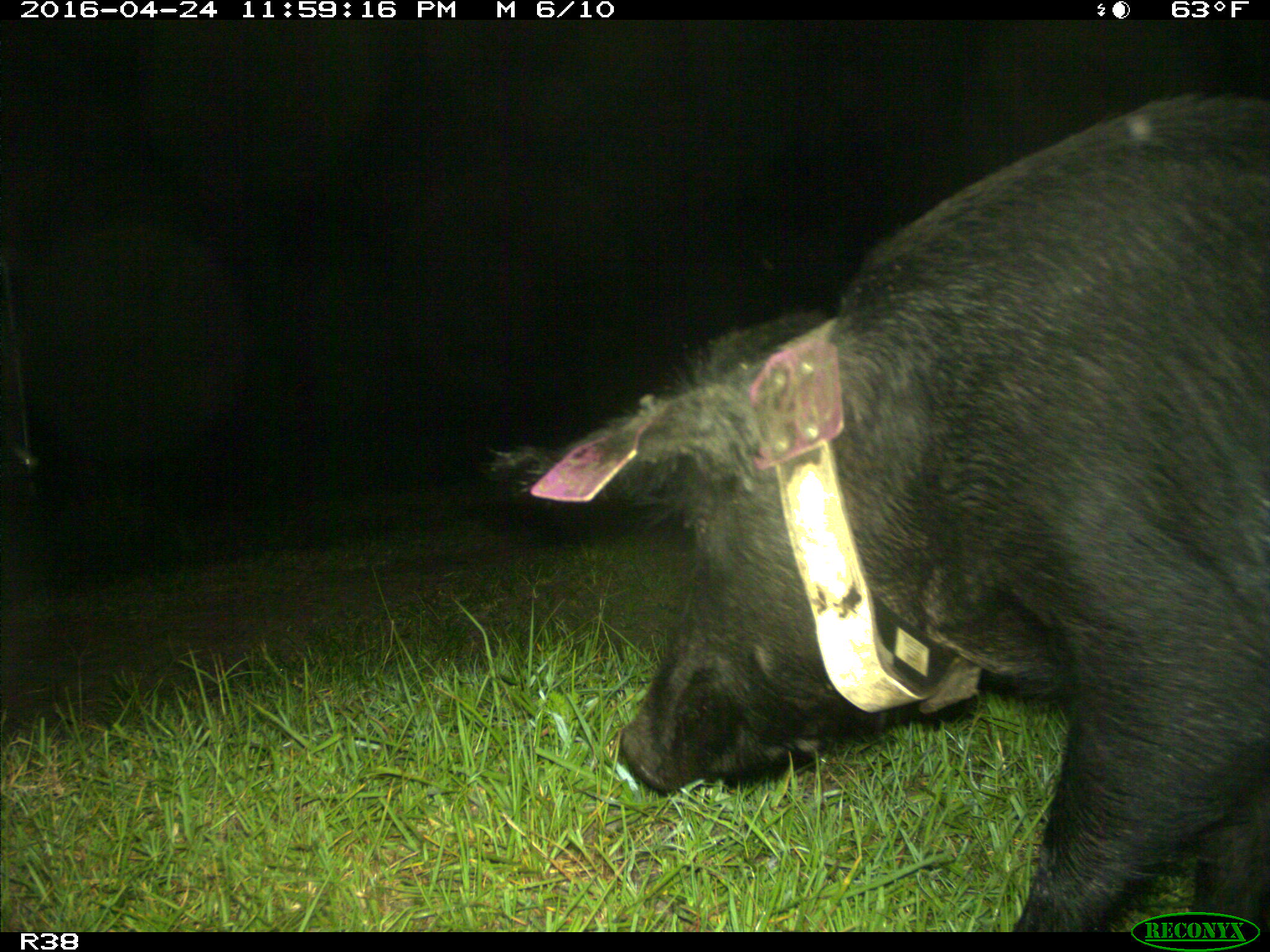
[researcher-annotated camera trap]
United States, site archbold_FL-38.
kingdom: Animalia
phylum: Chordata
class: Mammalia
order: Artiodactyla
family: Suidae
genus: Sus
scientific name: Sus scrofa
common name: wild boar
Sus scrofa (wild boar).